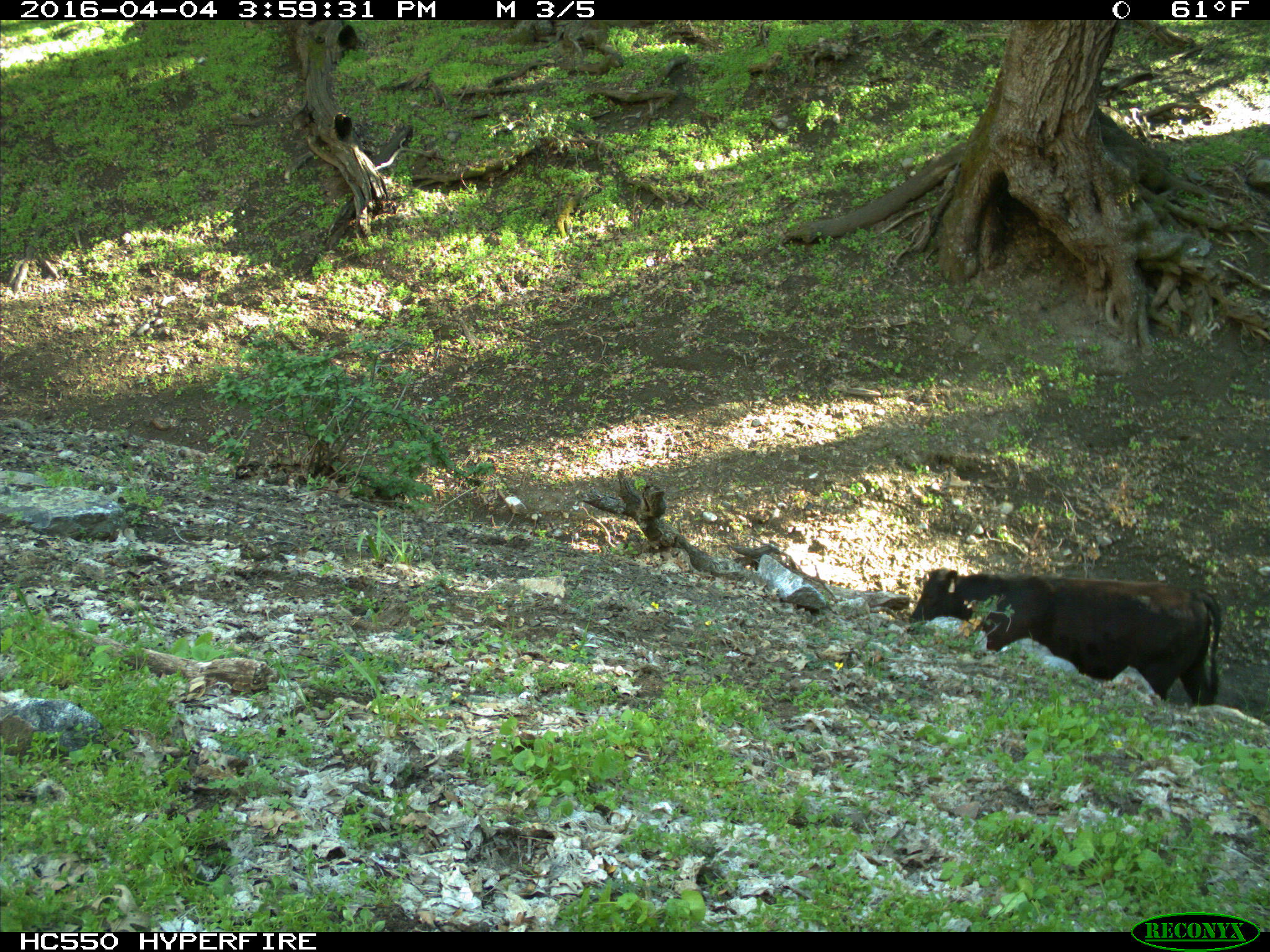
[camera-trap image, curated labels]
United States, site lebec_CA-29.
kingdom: Animalia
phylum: Chordata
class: Mammalia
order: Artiodactyla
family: Bovidae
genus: Bos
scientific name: Bos taurus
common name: domestic cow